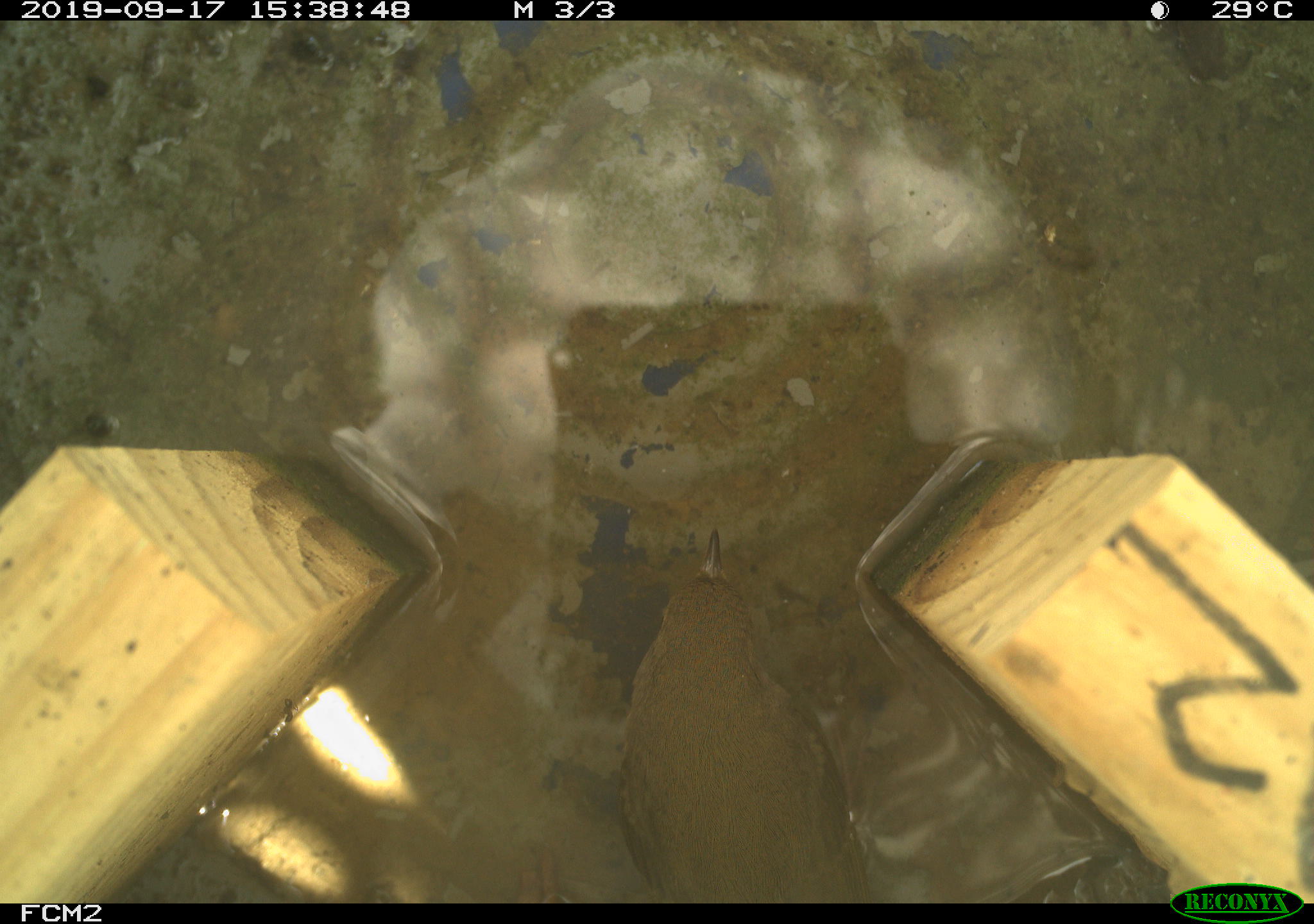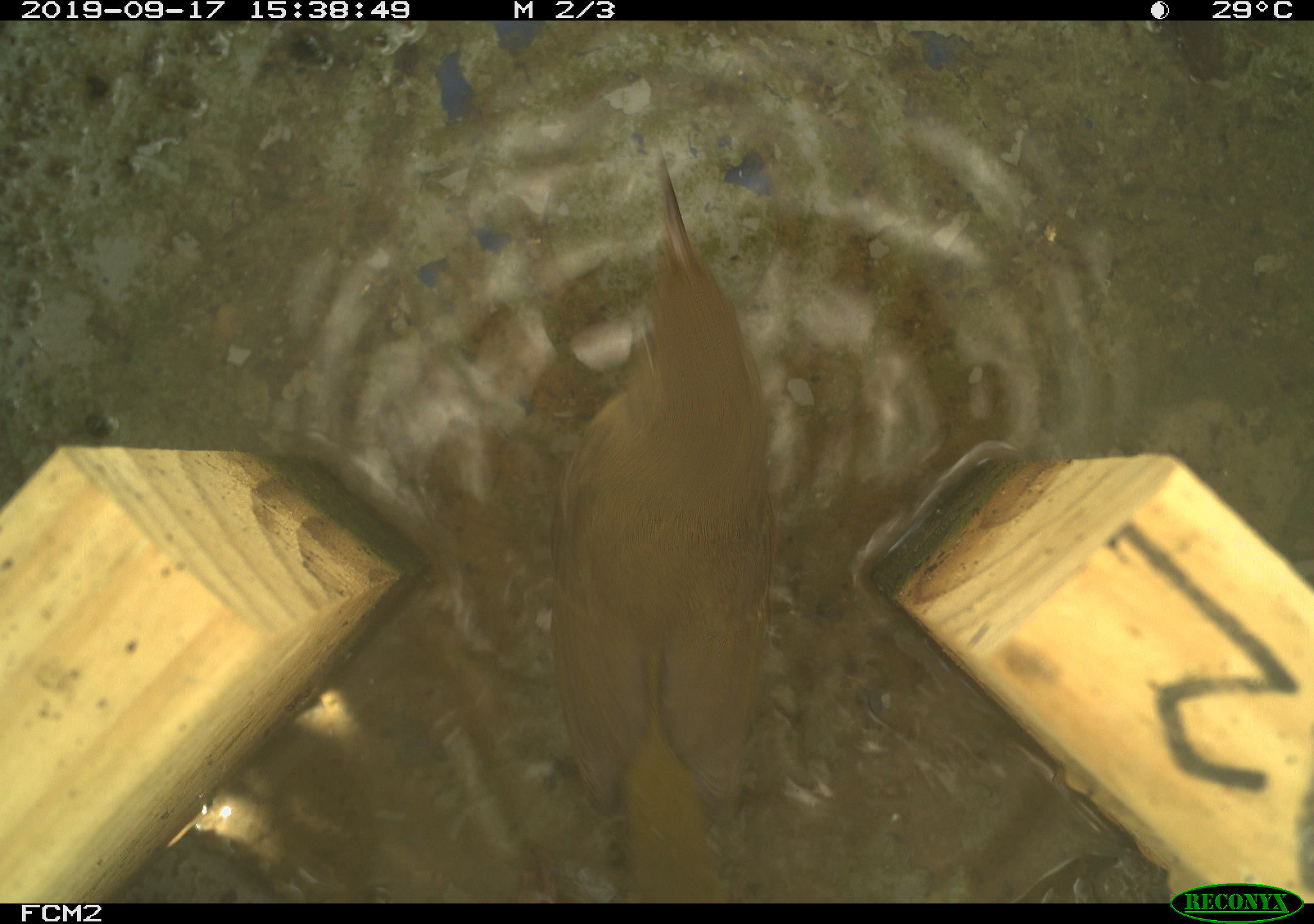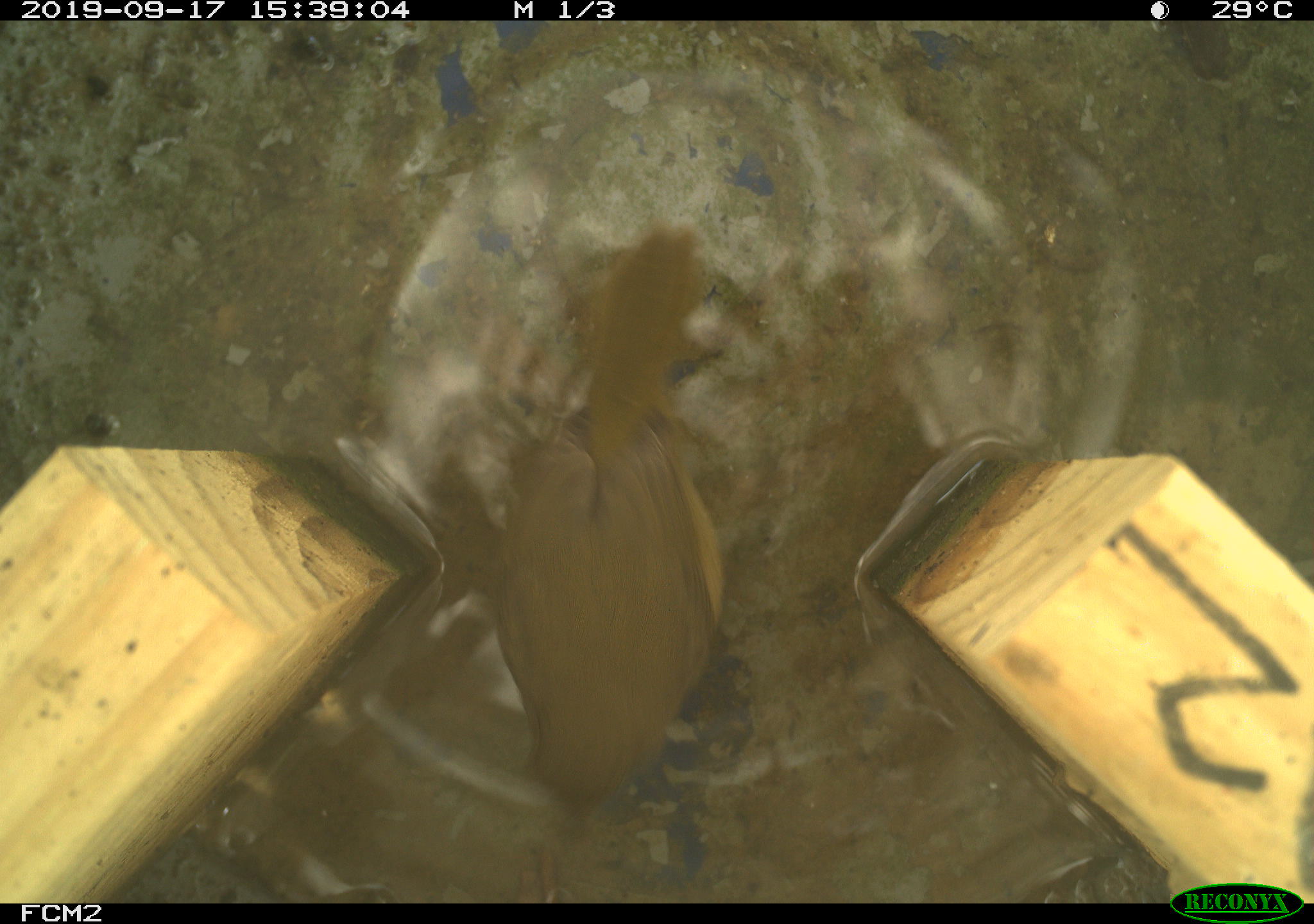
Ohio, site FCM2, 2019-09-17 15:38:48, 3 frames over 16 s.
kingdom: Animalia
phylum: Chordata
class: Aves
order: Passeriformes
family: Parulidae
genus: Geothlypis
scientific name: Geothlypis trichas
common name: common yellowthroat